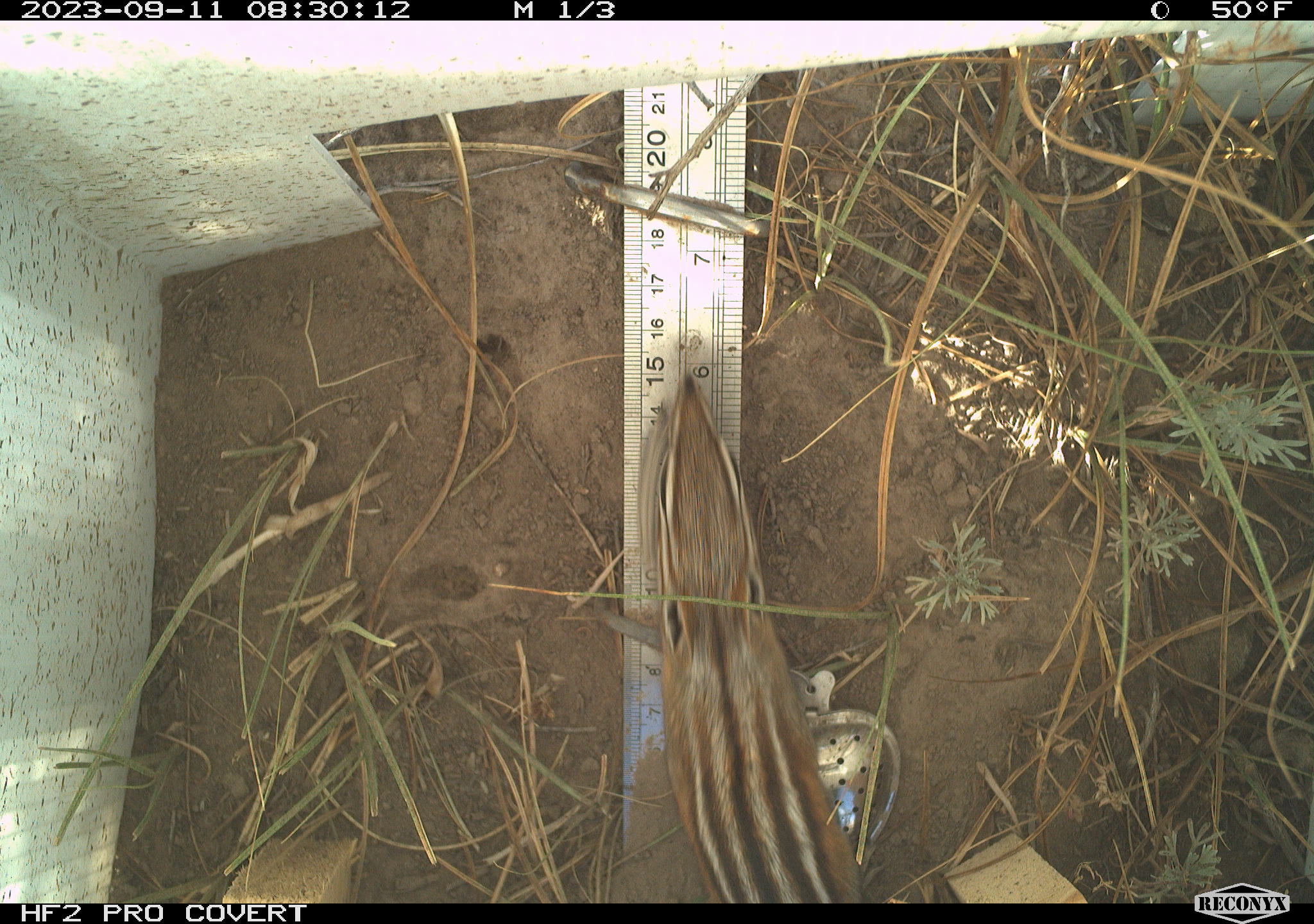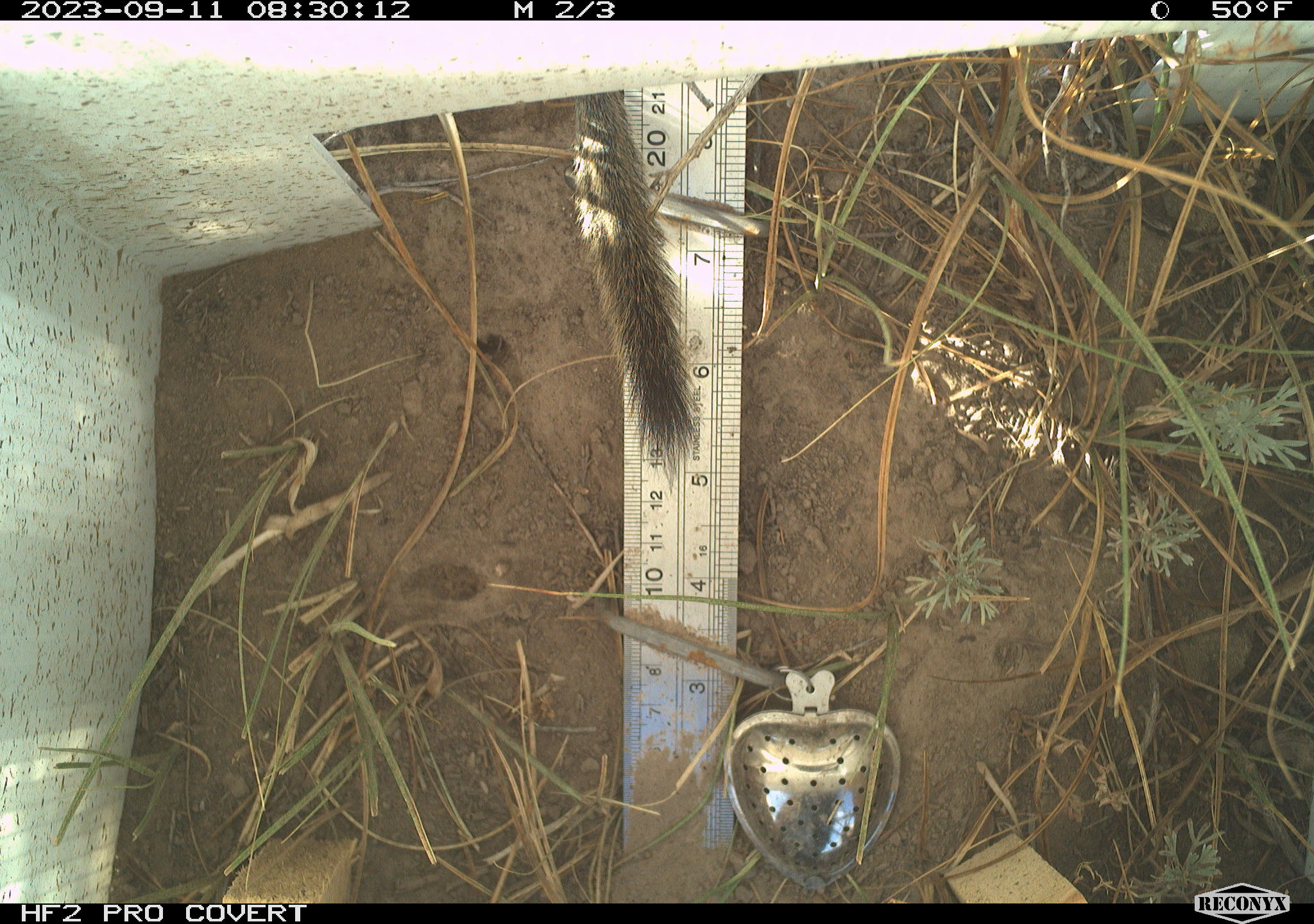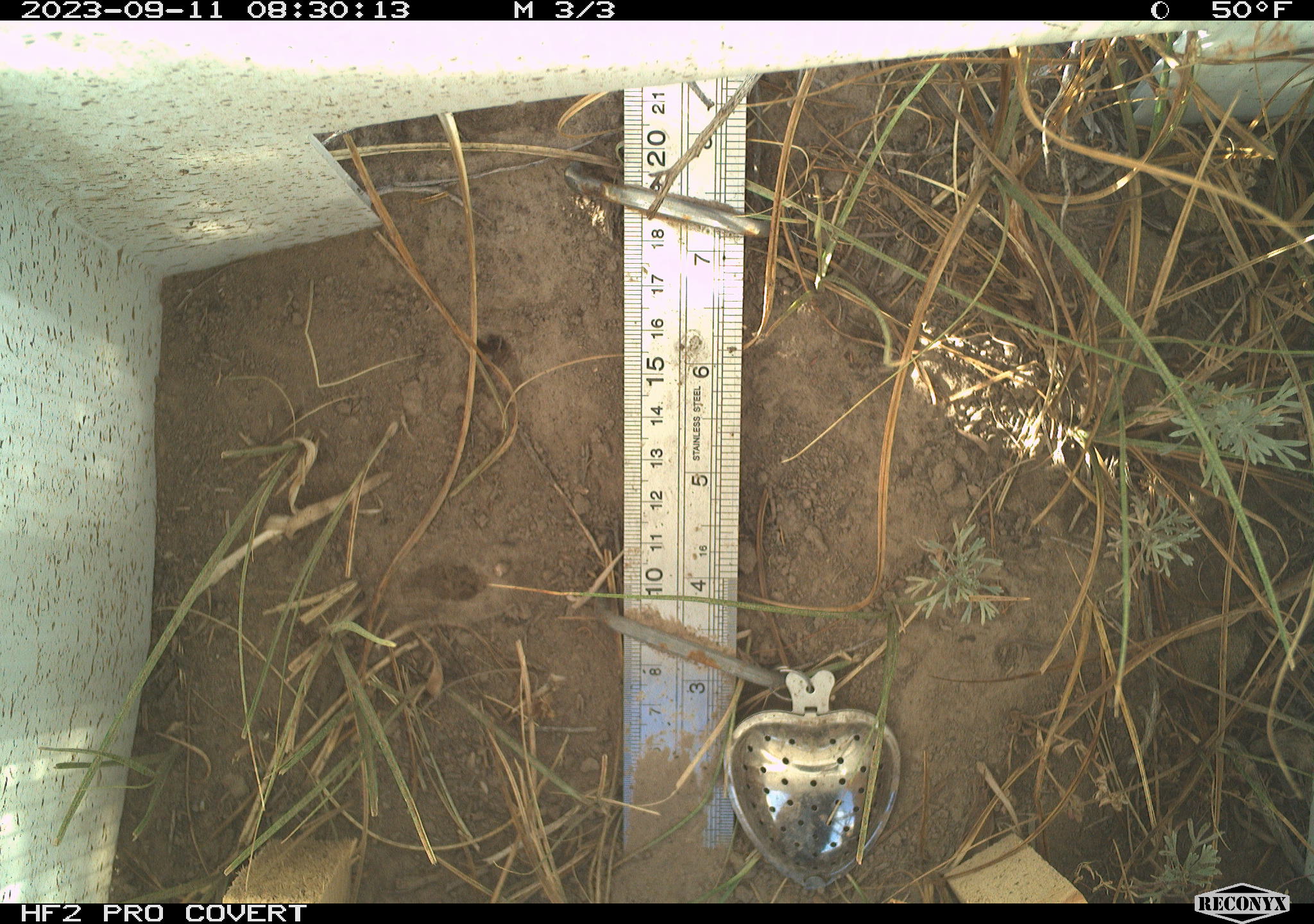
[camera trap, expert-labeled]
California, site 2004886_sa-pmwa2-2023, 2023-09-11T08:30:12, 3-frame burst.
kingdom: Animalia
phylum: Chordata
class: Mammalia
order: Rodentia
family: Sciuridae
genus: Neotamias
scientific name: Neotamias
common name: western chipmunks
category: neotamias species